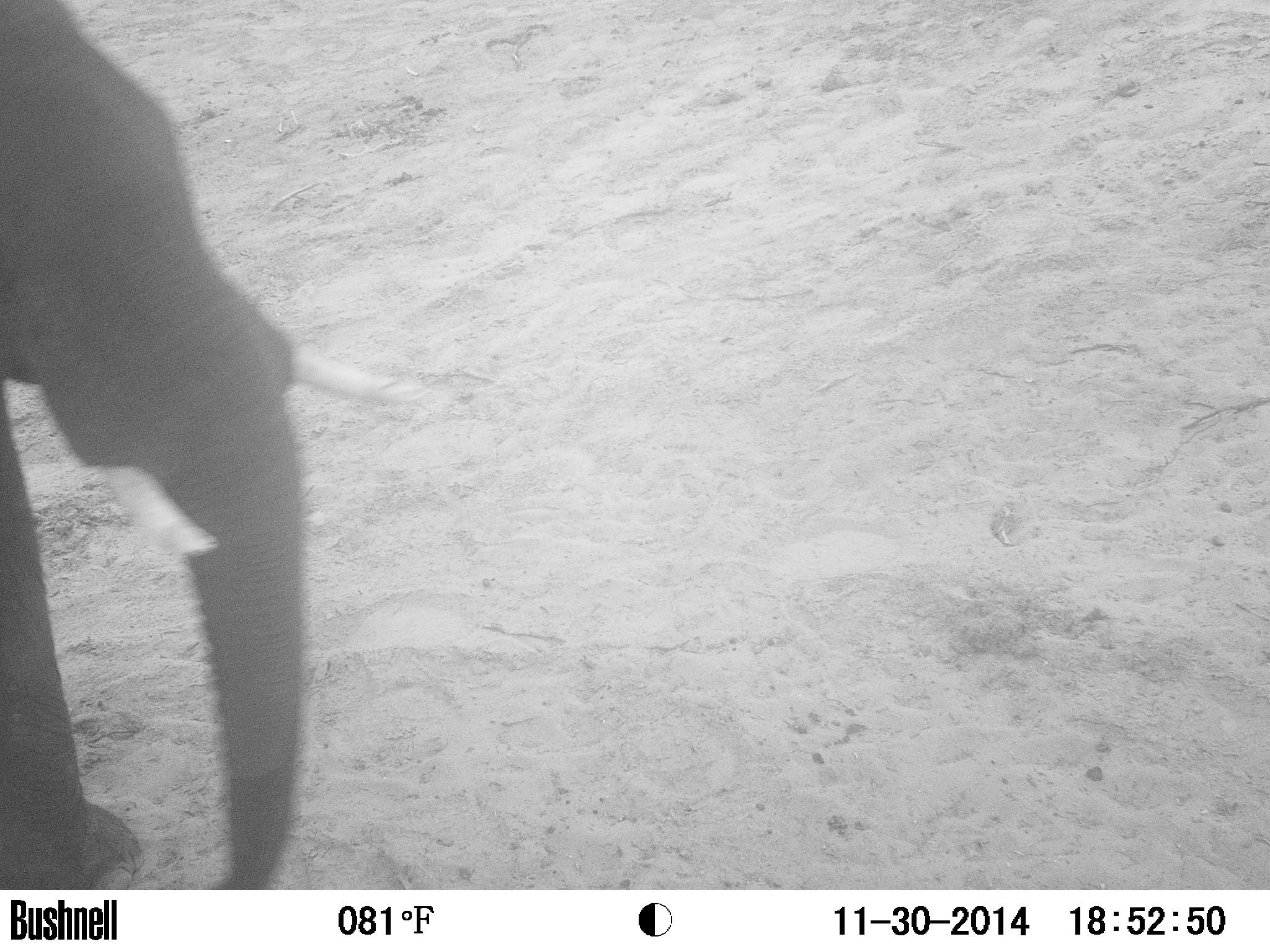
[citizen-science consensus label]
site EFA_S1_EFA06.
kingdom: Animalia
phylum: Chordata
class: Mammalia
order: Proboscidea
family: Elephantidae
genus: Loxodonta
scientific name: Loxodonta africana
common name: african bush elephant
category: elephant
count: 1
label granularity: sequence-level